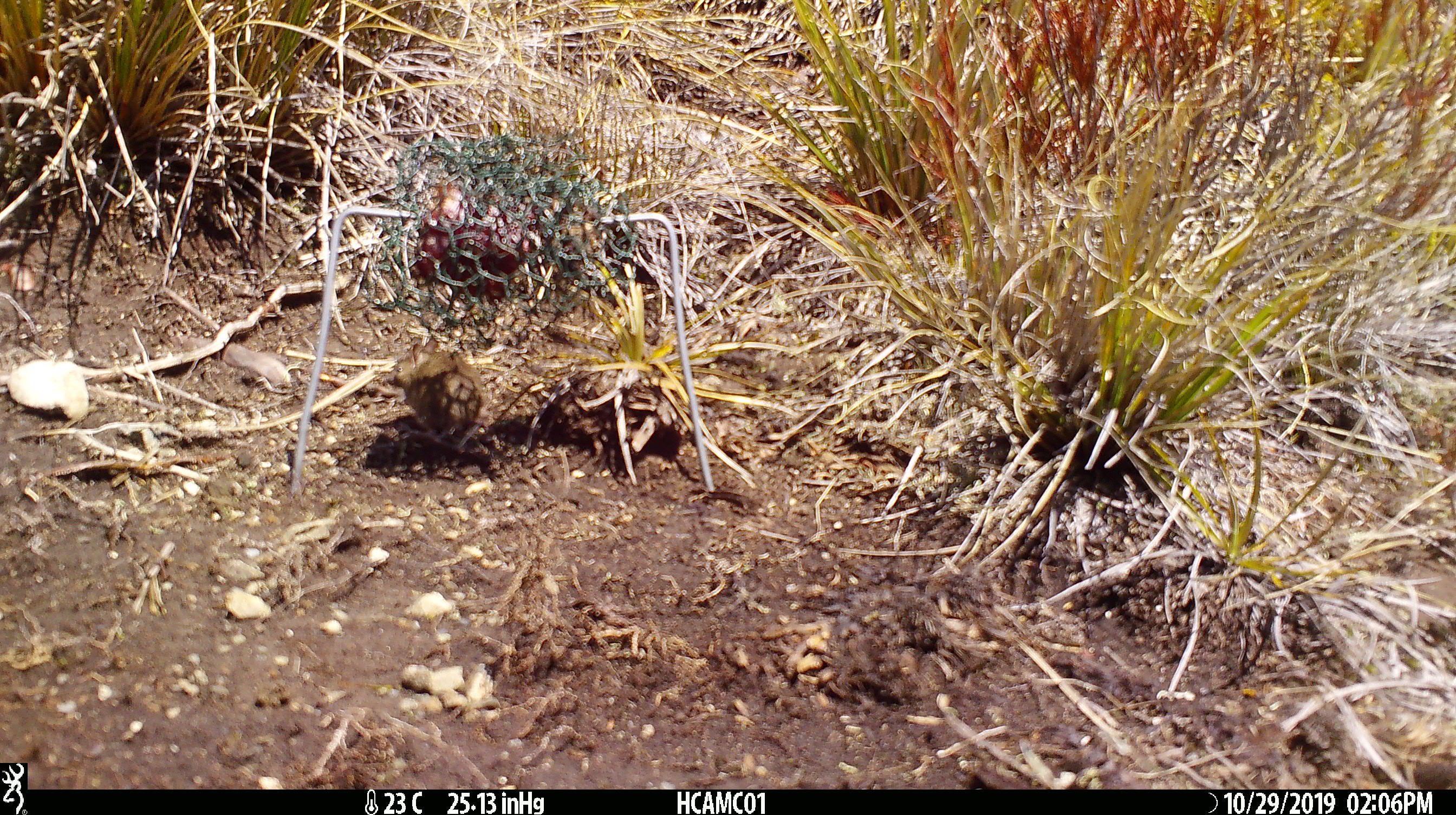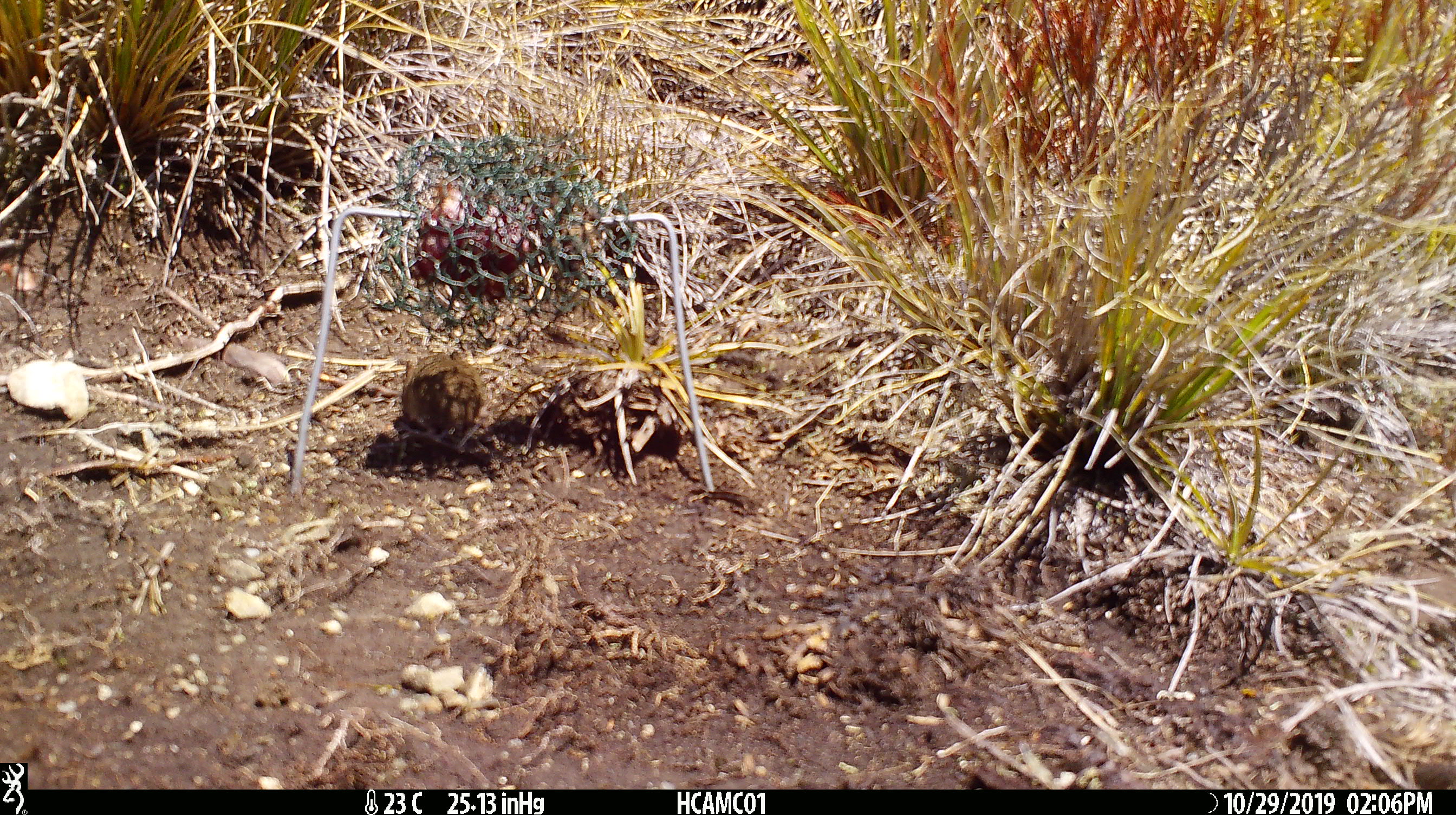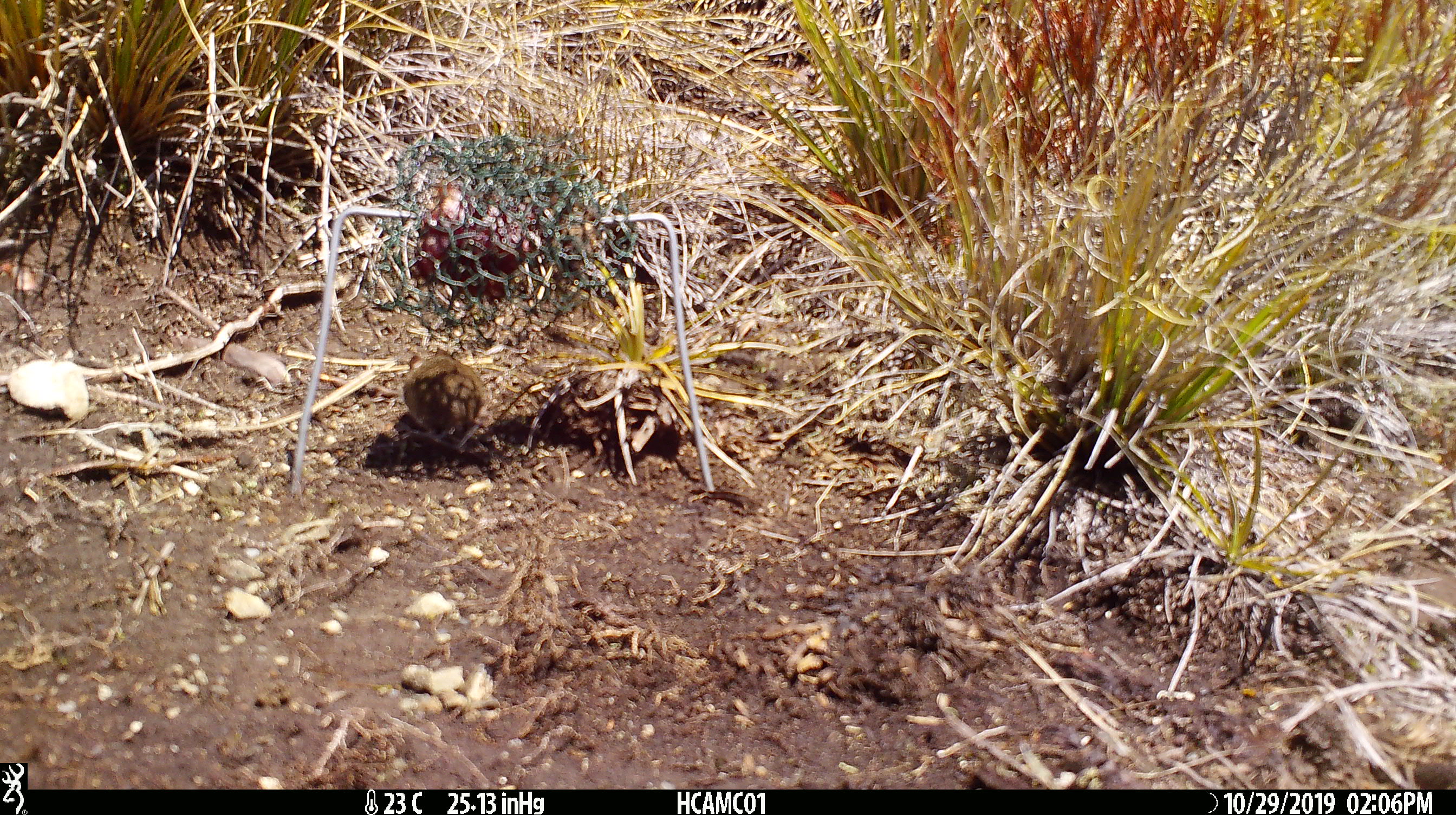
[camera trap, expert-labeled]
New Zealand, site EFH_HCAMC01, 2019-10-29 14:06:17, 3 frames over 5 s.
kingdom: Animalia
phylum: Chordata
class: Mammalia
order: Rodentia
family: Muridae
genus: Mus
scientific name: Mus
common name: mouse